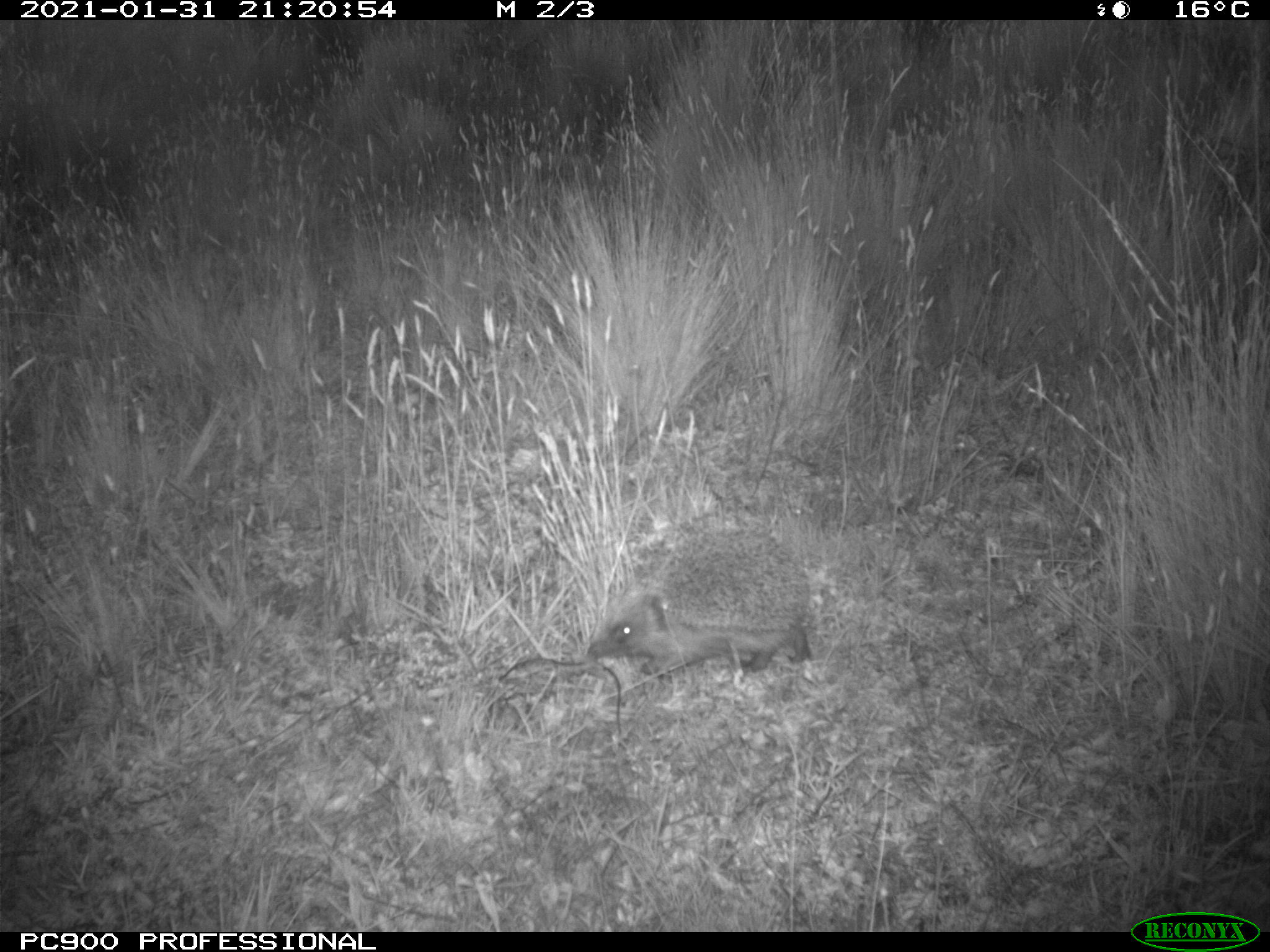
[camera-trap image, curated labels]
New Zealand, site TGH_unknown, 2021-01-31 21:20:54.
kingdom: Animalia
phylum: Chordata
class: Mammalia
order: Eulipotyphla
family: Erinaceidae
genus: Erinaceus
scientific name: Erinaceus europaeus europaeus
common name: european hedgehog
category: hedgehog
Hedgehog (european hedgehog) (Erinaceus europaeus europaeus).